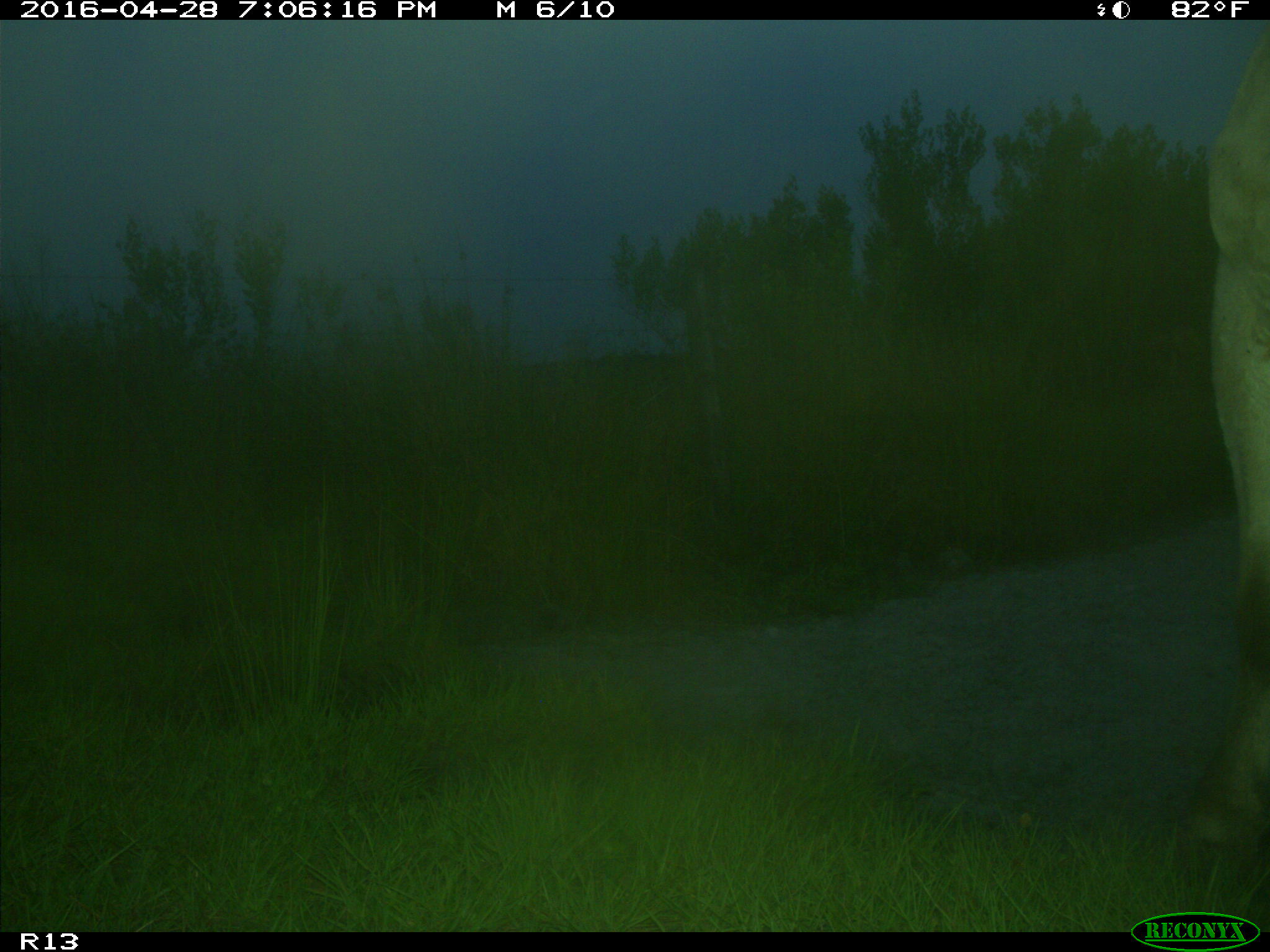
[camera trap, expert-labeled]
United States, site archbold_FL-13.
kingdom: Animalia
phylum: Chordata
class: Mammalia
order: Artiodactyla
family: Bovidae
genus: Bos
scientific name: Bos taurus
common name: domestic cow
Bos taurus (domestic cow).